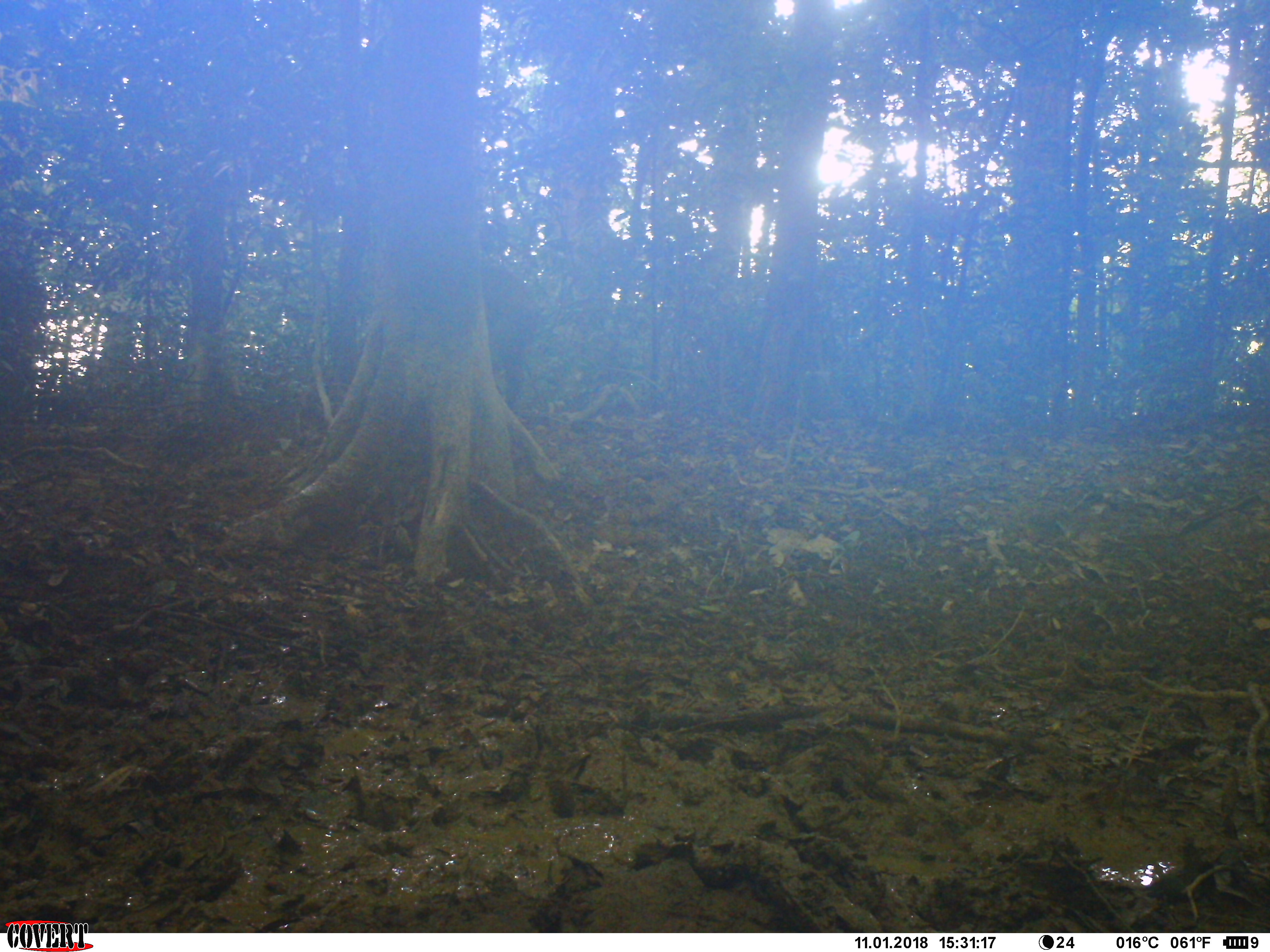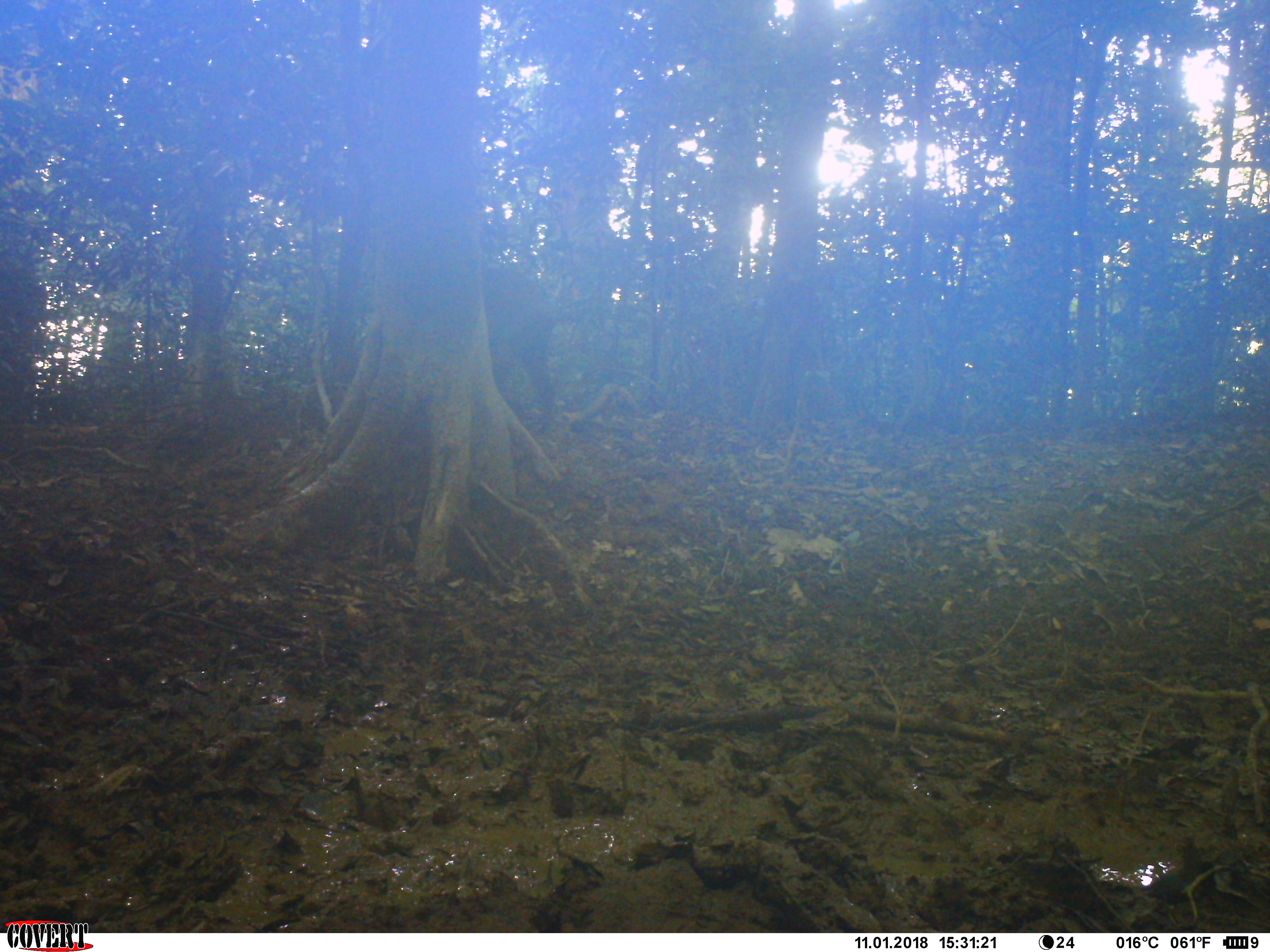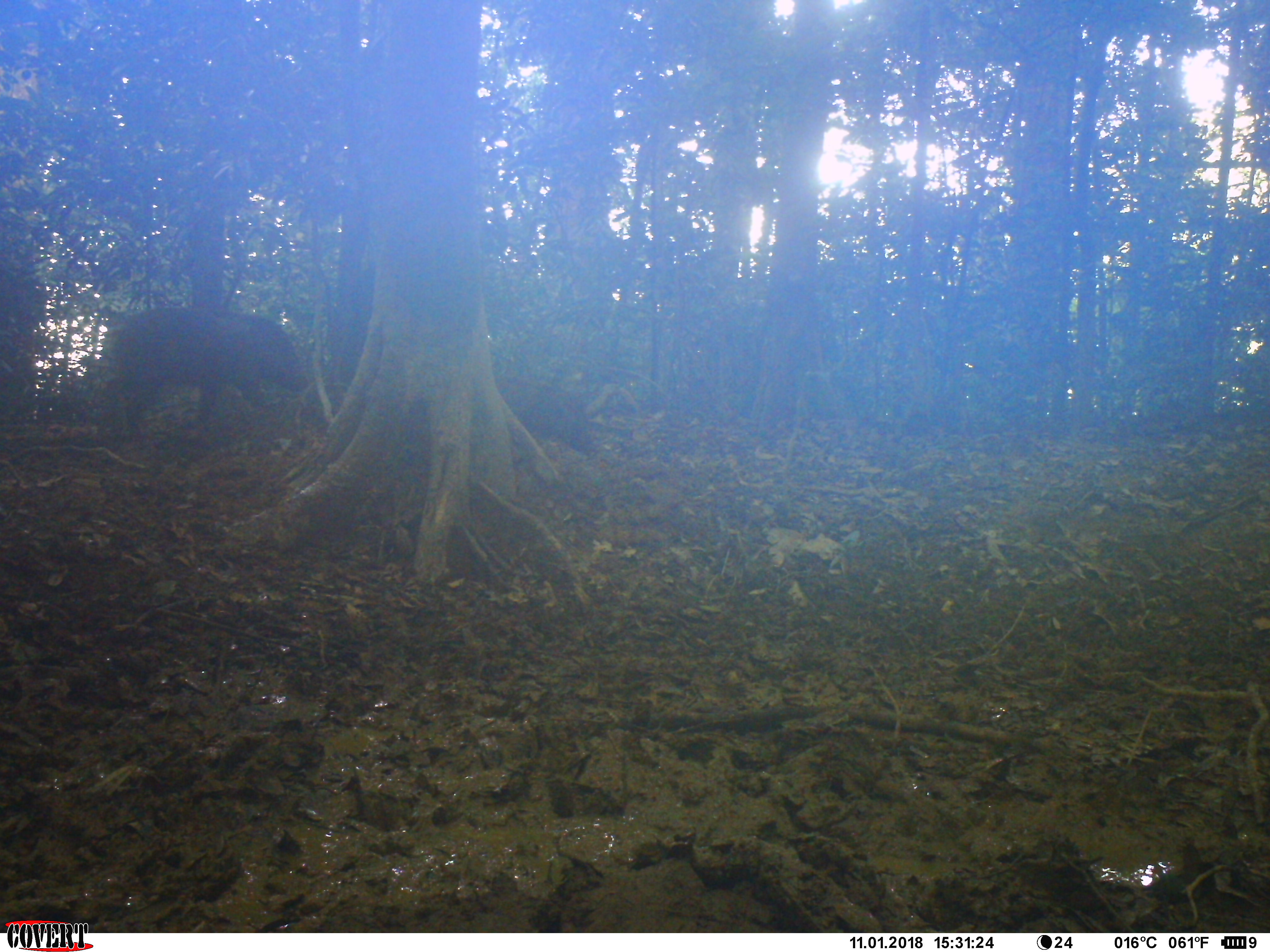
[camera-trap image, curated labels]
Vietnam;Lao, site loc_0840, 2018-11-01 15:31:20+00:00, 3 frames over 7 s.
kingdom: Animalia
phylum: Chordata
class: Mammalia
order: Artiodactyla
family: Suidae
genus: Sus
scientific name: Sus scrofa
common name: eurasian wild pig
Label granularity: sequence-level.